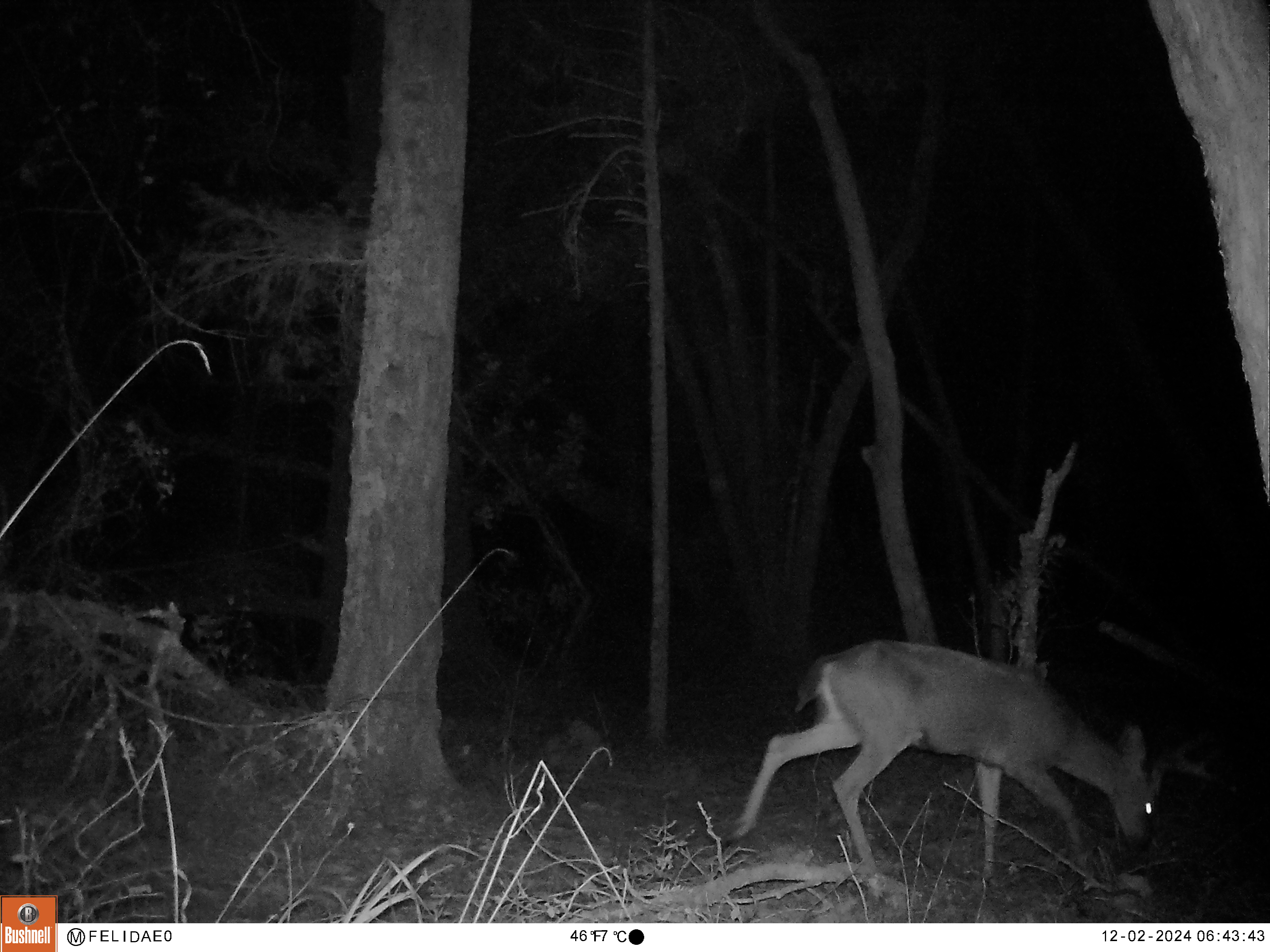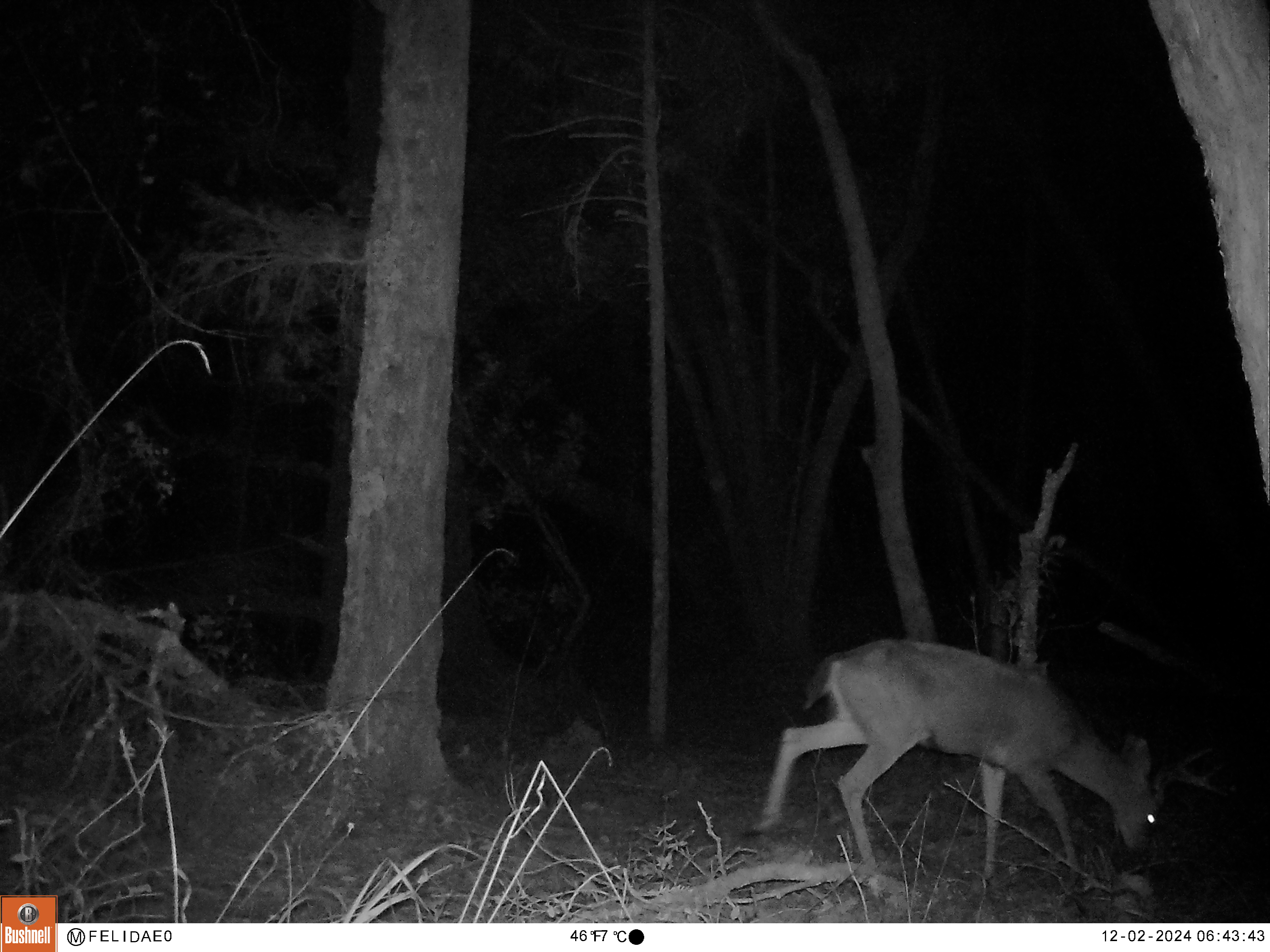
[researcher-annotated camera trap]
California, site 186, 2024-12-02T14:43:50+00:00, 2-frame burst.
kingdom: Animalia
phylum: Chordata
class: Mammalia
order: Artiodactyla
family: Cervidae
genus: Odocoileus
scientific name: Odocoileus hemionus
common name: mule deer